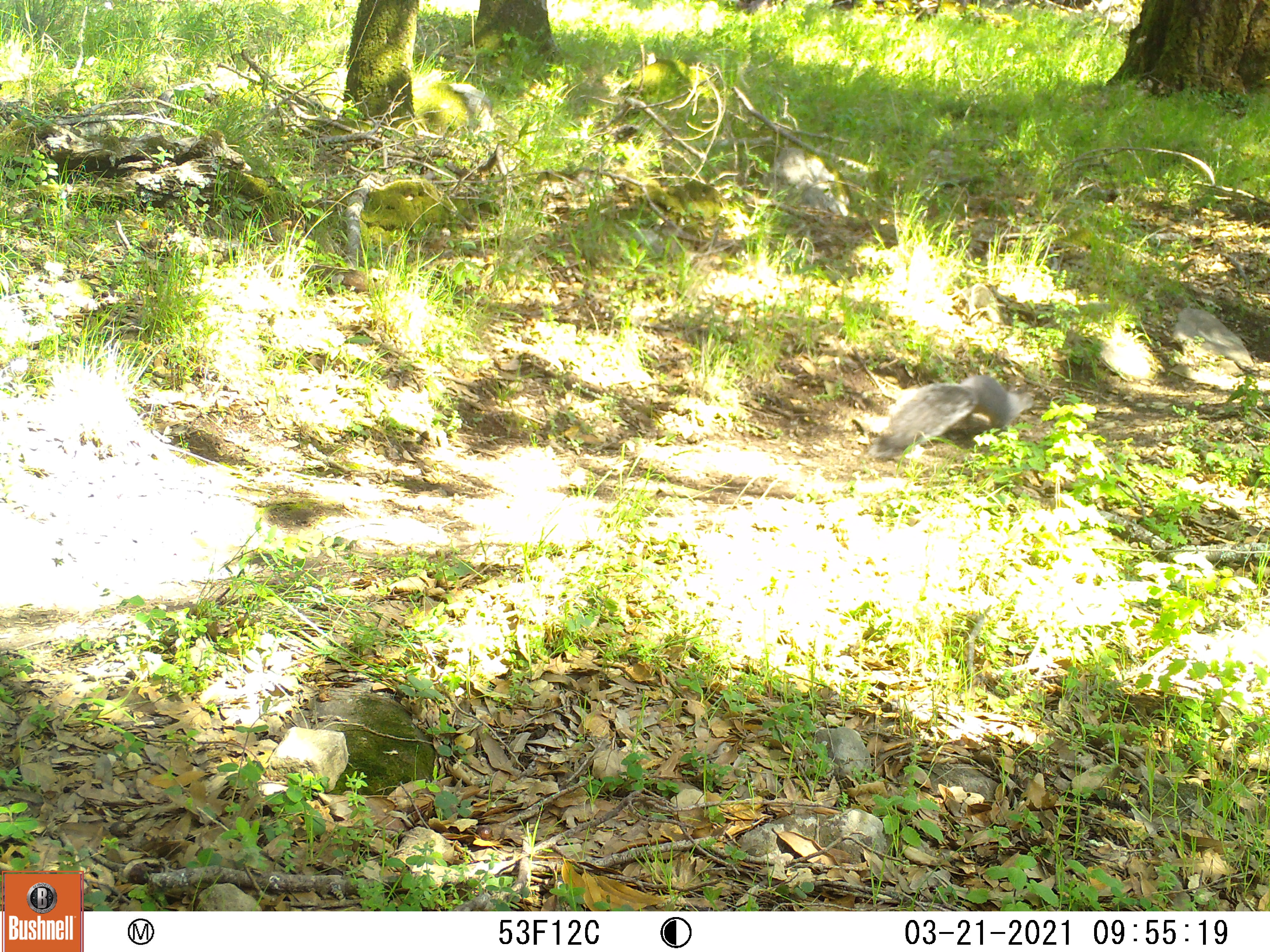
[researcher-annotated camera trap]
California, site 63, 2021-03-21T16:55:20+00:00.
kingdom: Animalia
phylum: Chordata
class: Mammalia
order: Rodentia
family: Sciuridae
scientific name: Sciuridae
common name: squirrel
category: unknown squirrel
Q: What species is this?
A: Unknown squirrel (squirrel) (Sciuridae).